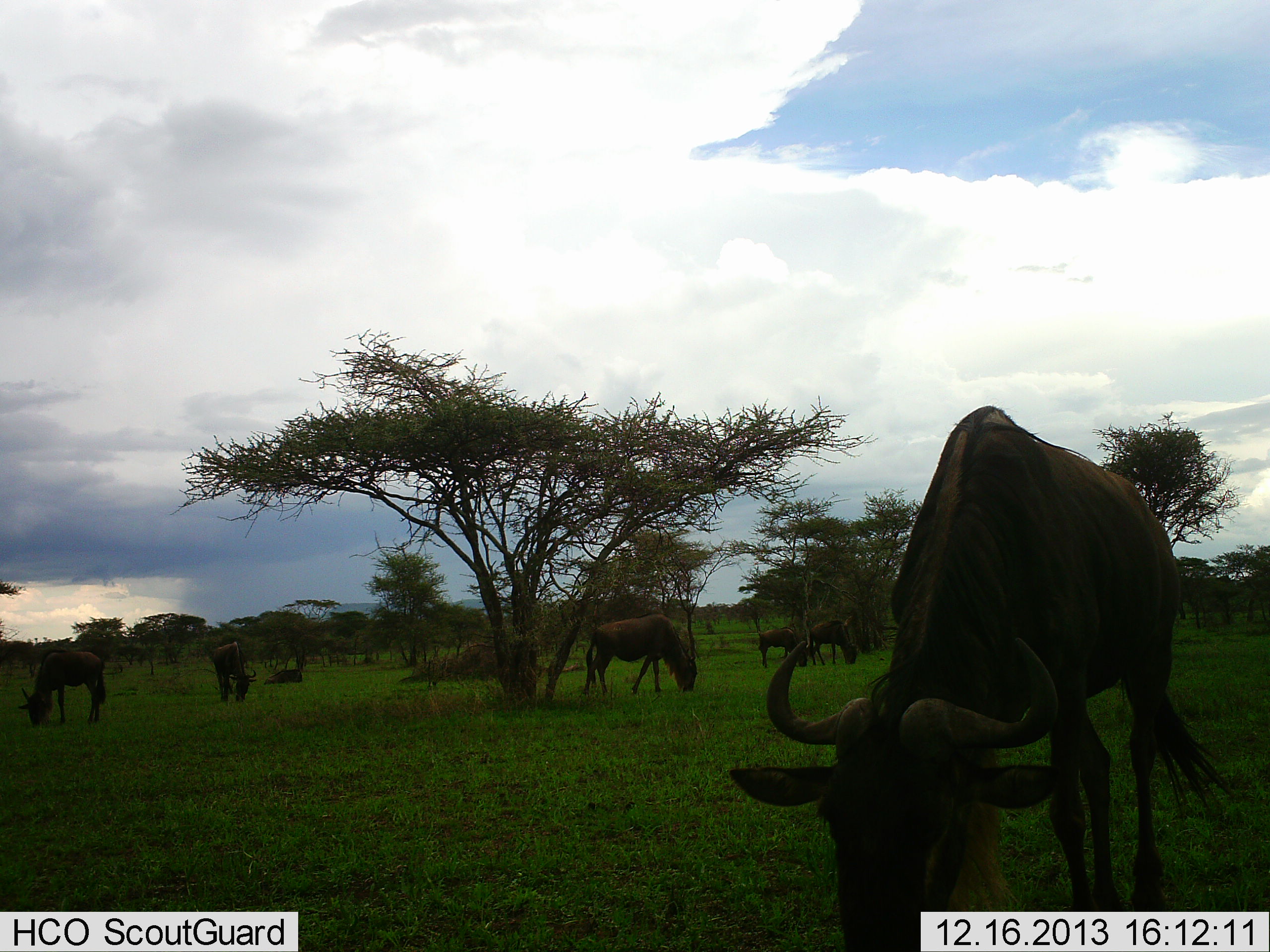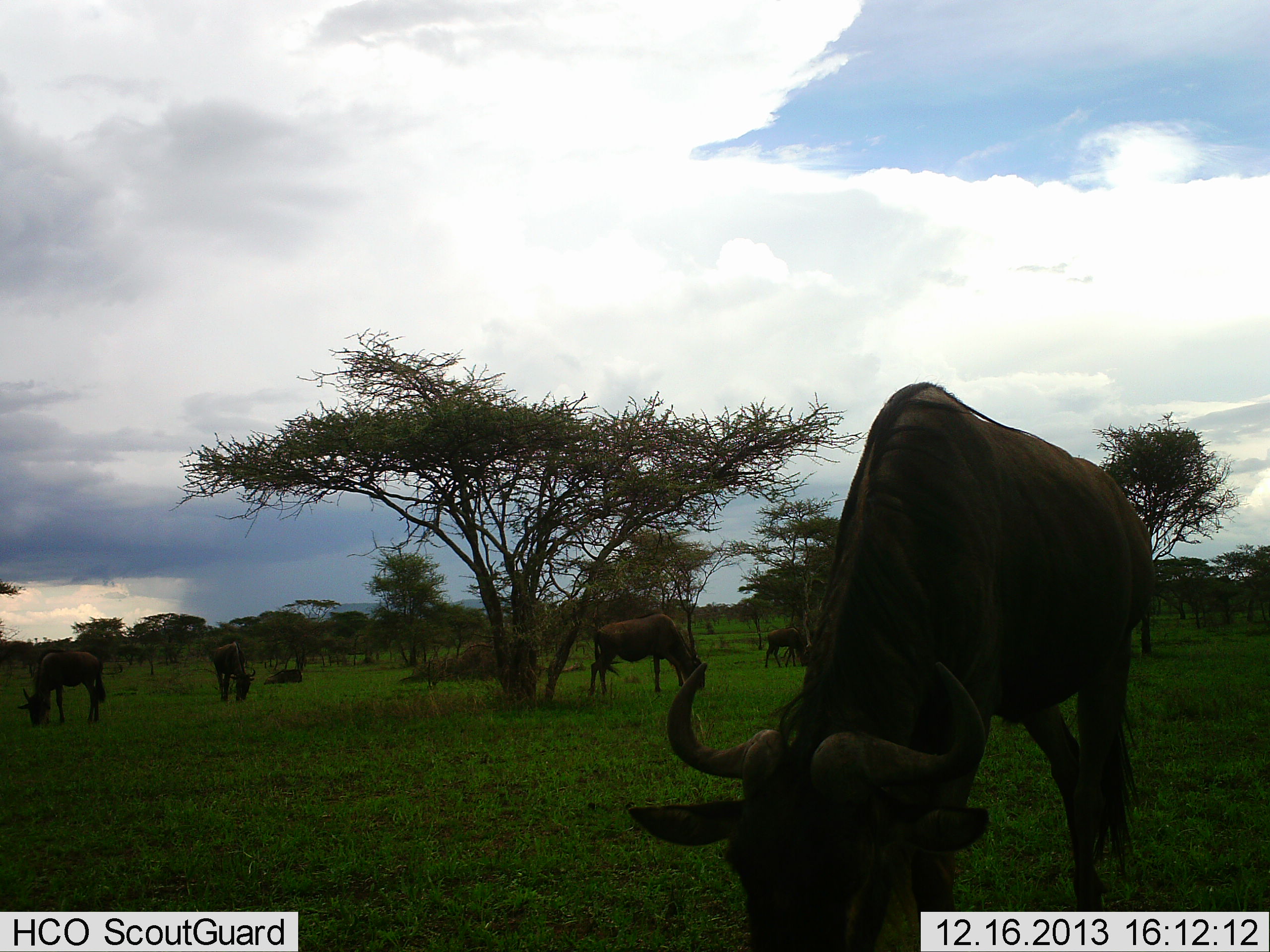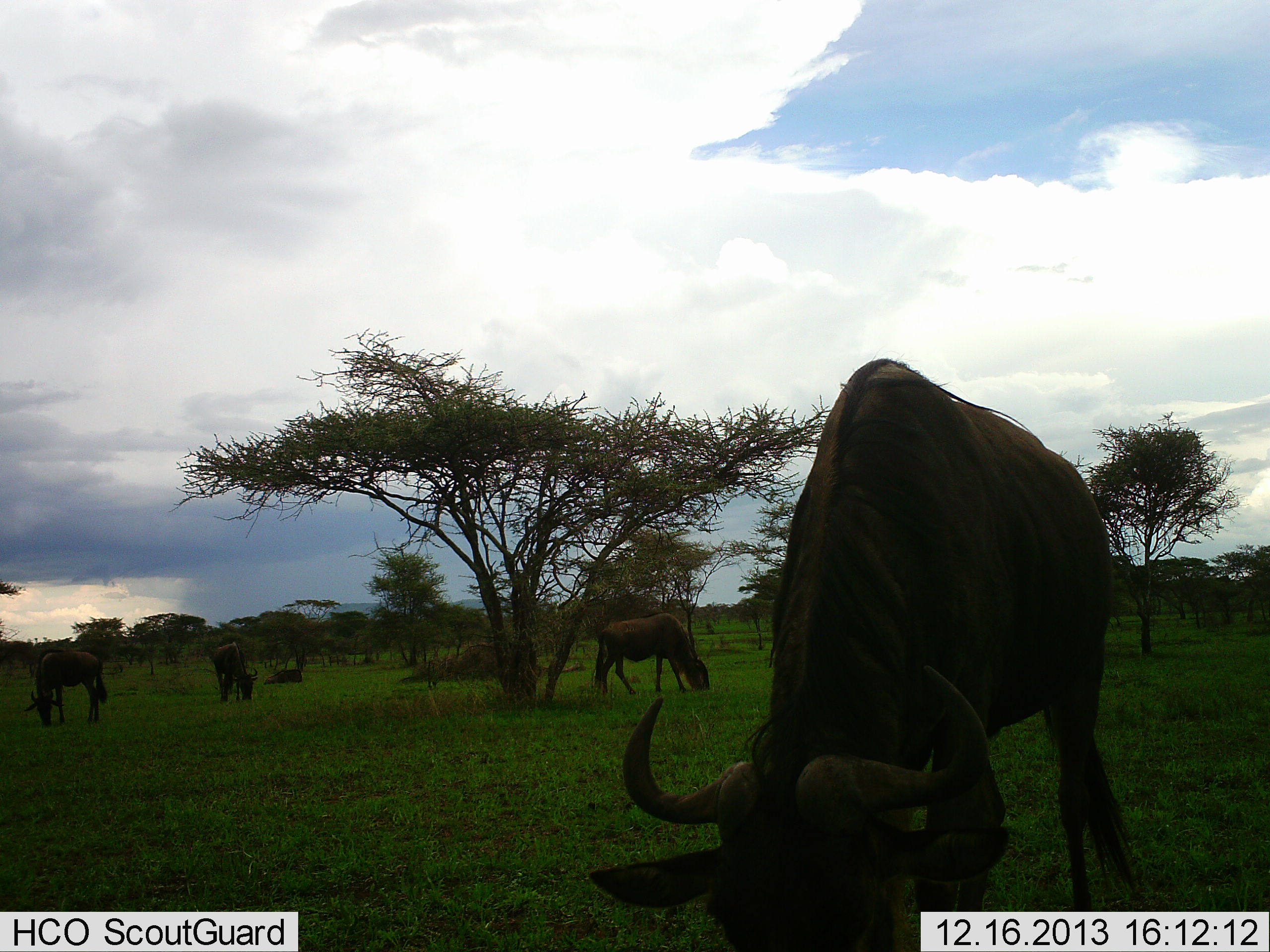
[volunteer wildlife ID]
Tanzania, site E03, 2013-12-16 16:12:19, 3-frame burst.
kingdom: Animalia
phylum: Chordata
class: Mammalia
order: Artiodactyla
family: Bovidae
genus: Connochaetes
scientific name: Connochaetes taurinus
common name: blue wildebeest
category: wildebeest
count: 6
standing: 39%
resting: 19%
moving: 21%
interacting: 2%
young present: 1%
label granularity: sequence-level